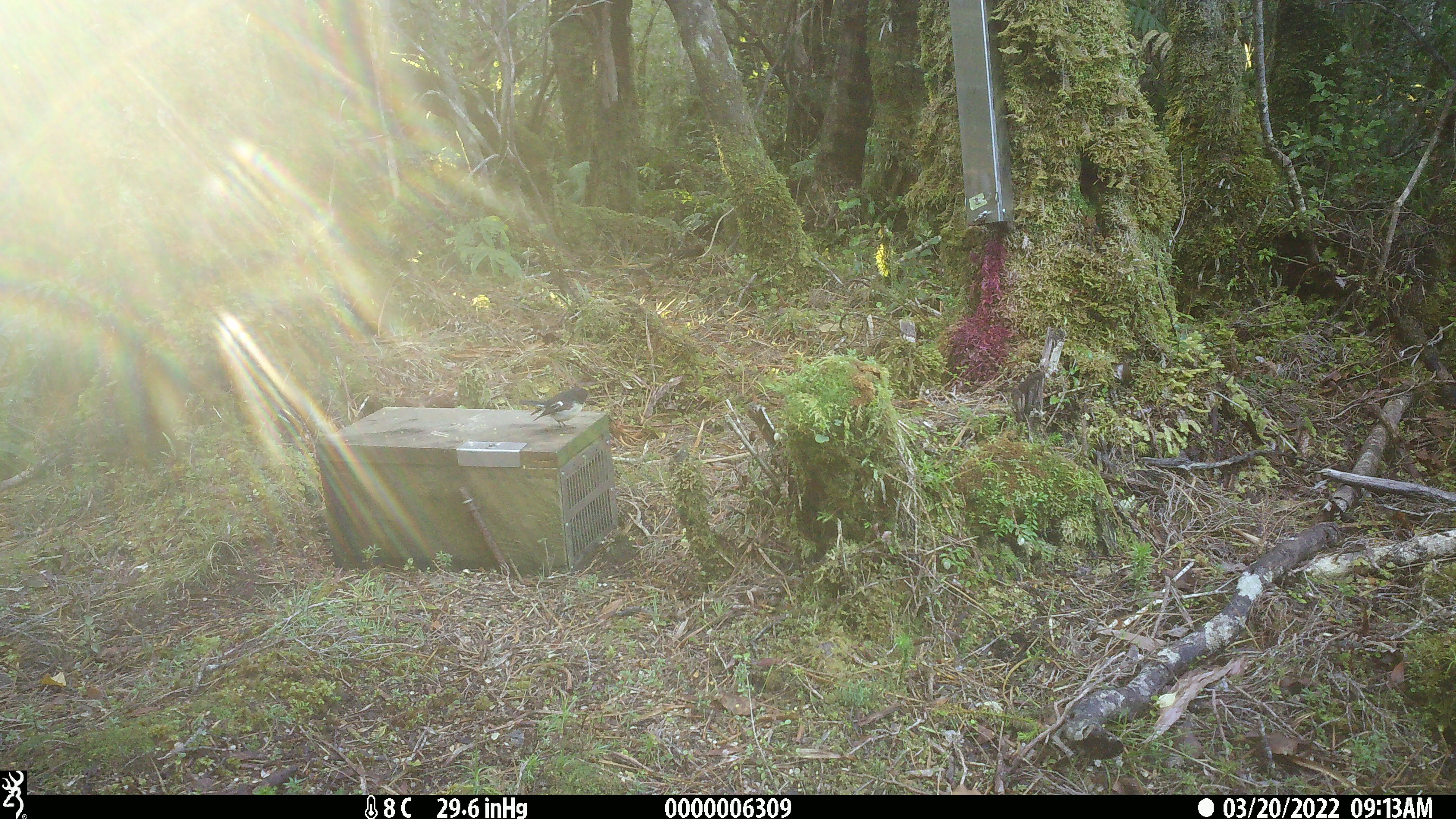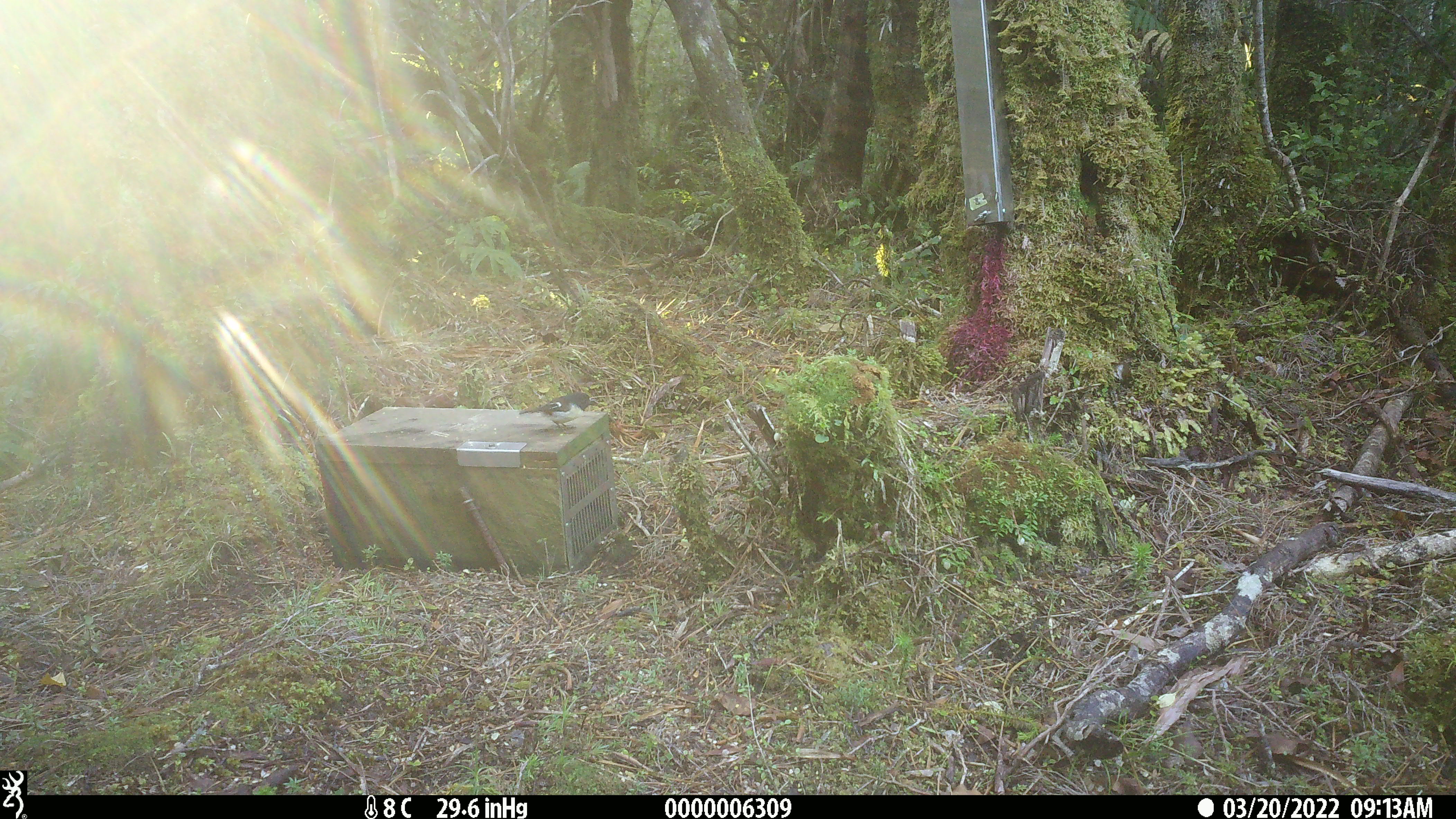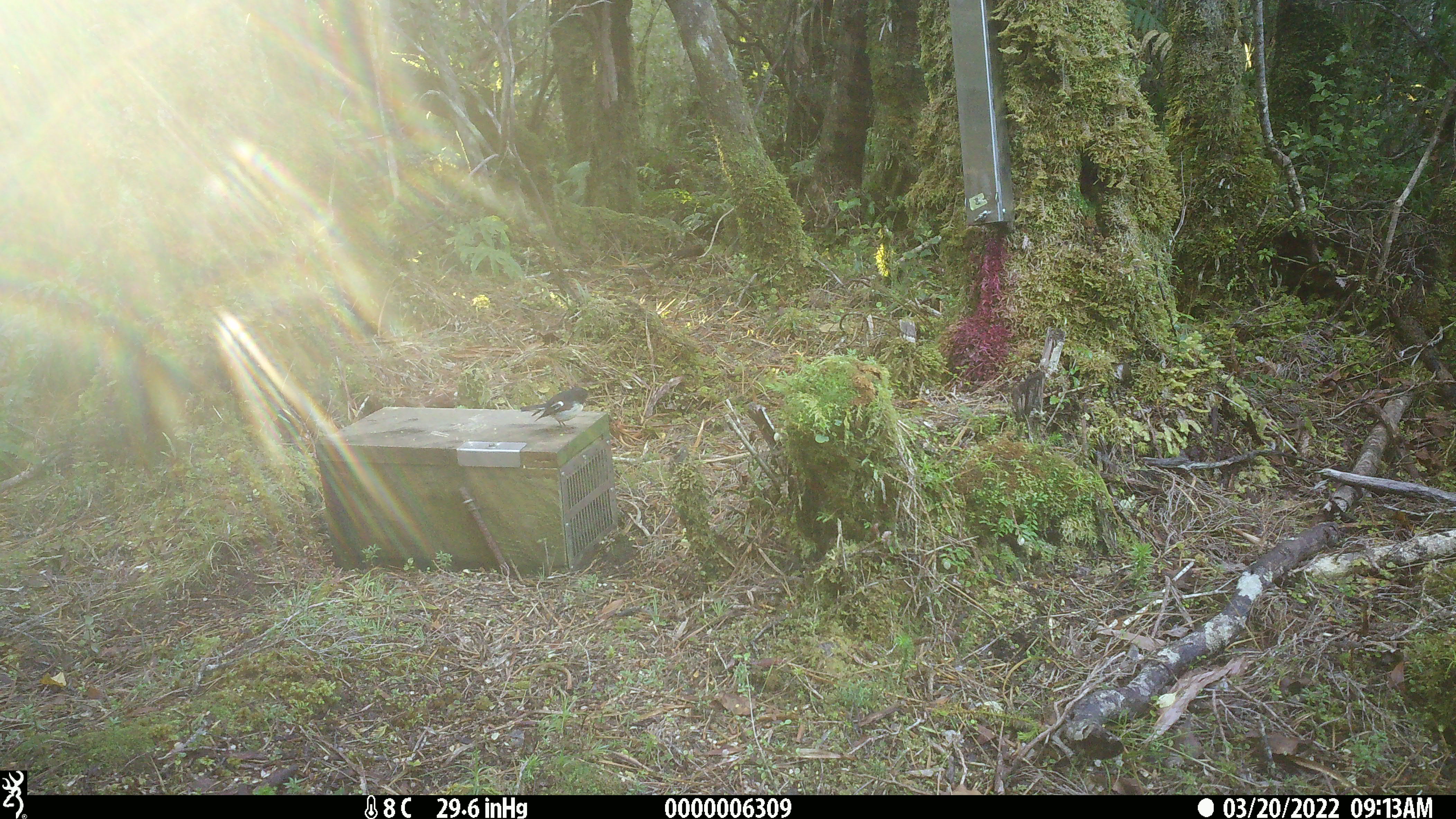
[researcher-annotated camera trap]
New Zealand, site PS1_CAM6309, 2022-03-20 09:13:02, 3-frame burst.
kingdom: Animalia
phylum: Chordata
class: Aves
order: Passeriformes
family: Petroicidae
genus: Petroica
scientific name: Petroica macrocephala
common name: tomtit